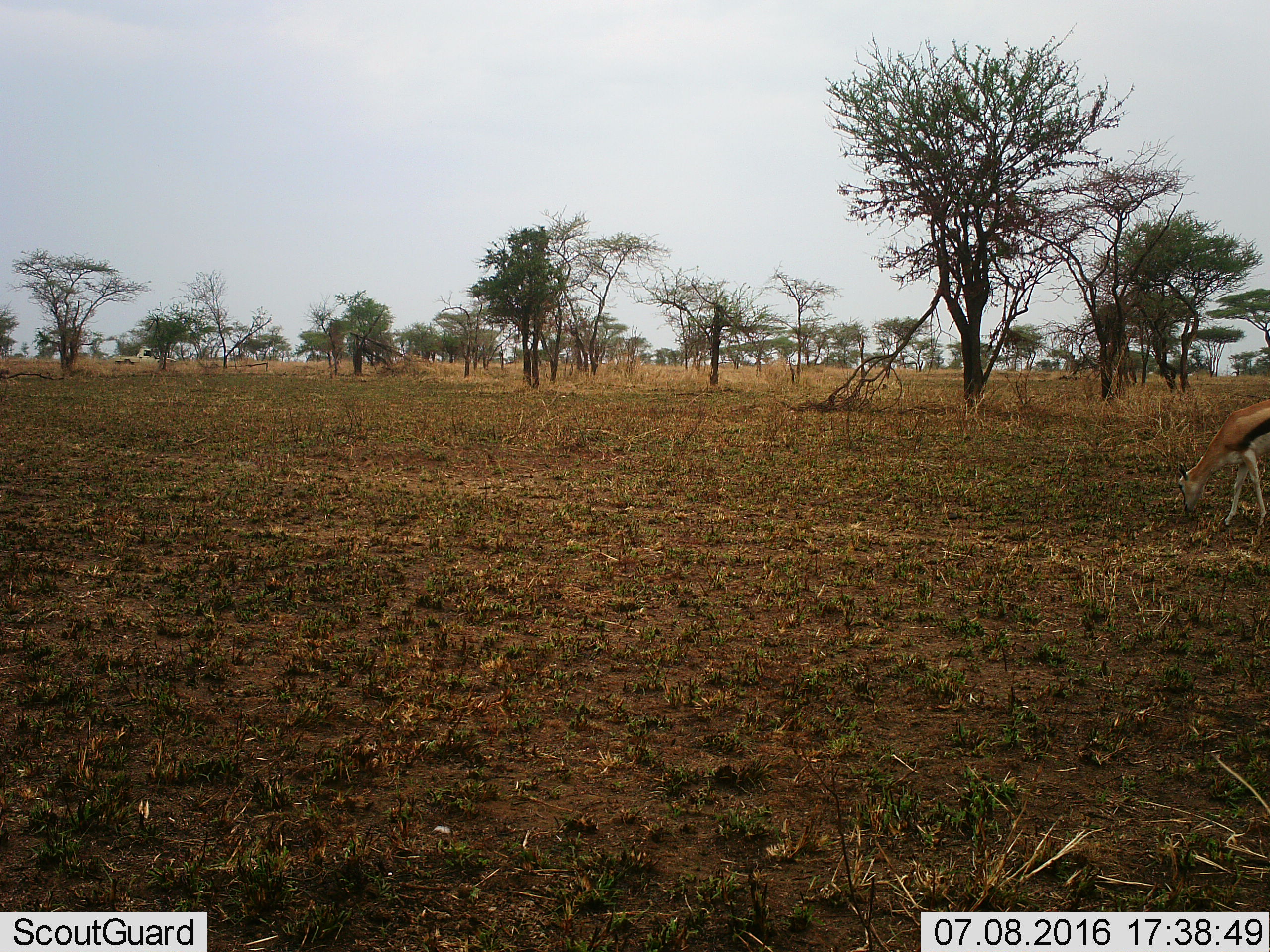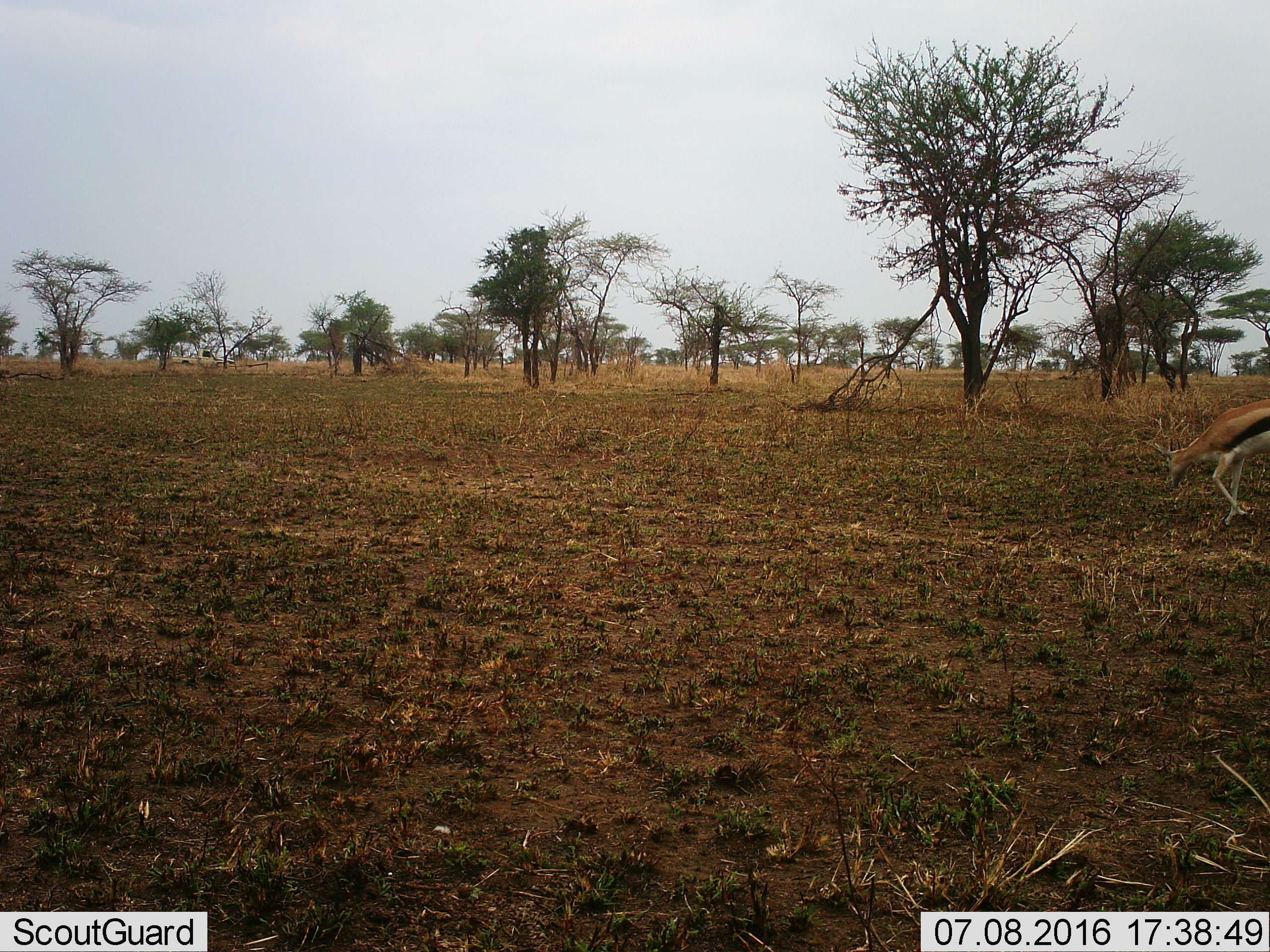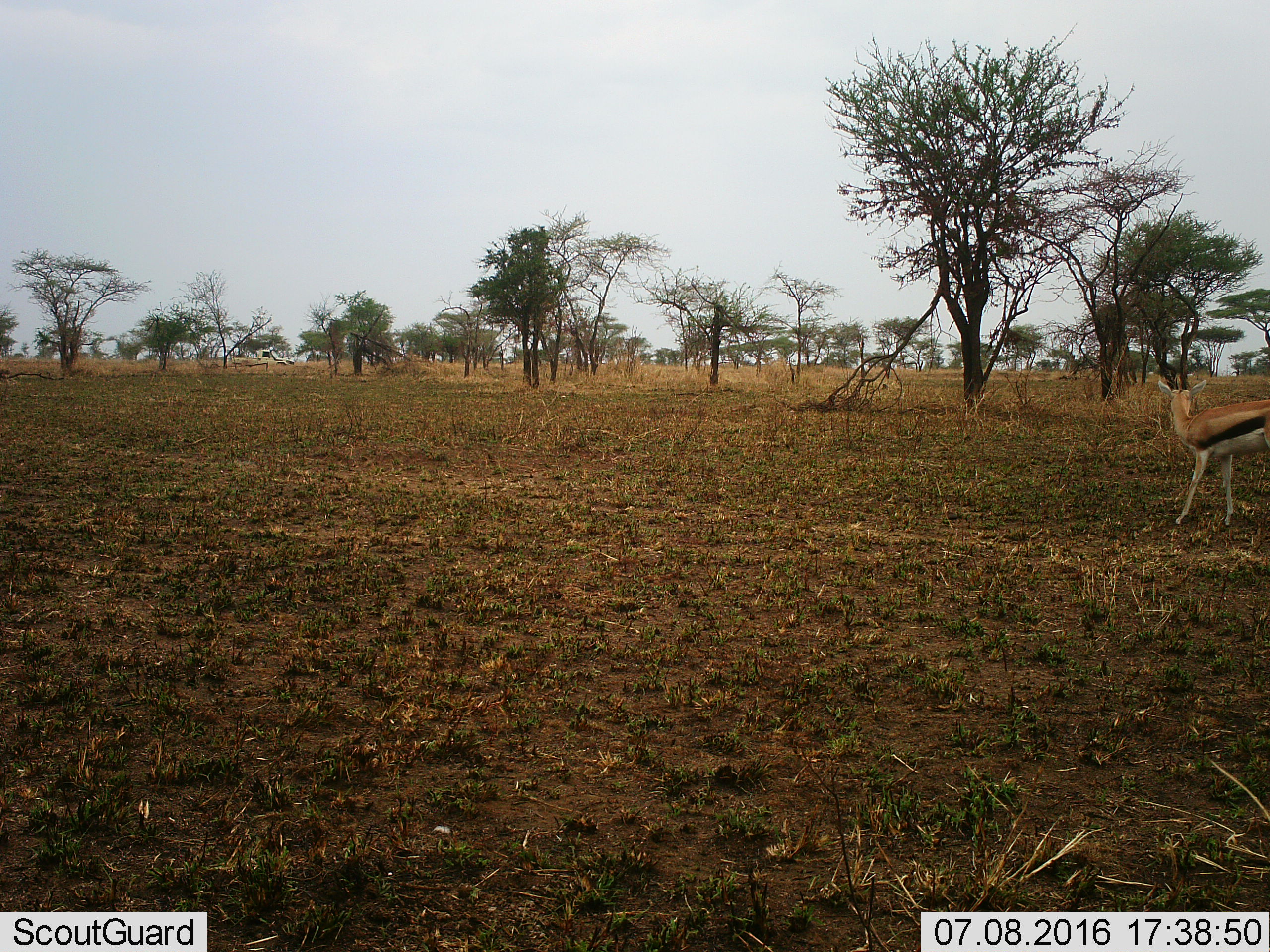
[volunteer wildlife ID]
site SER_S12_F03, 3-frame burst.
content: unidentified animal